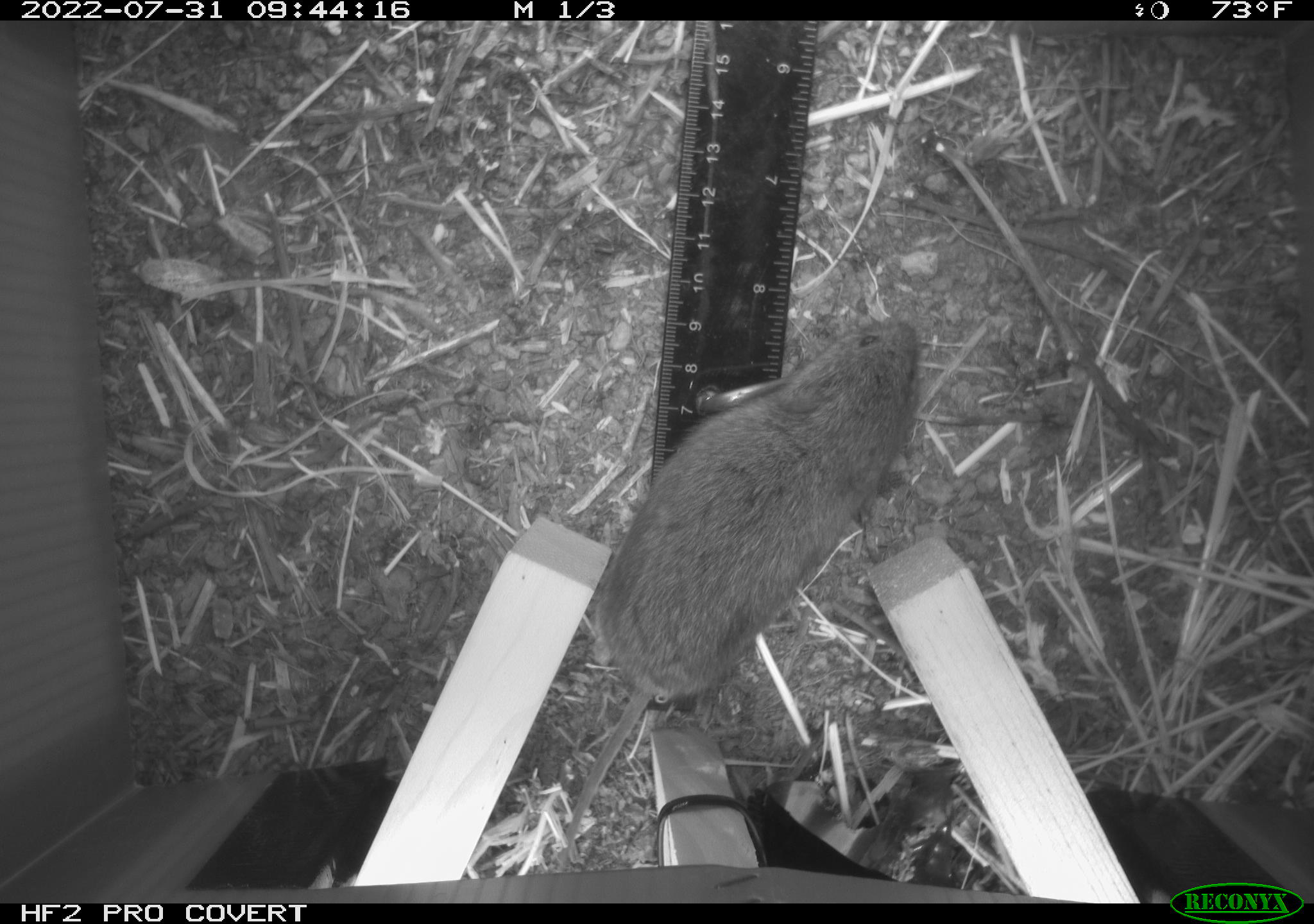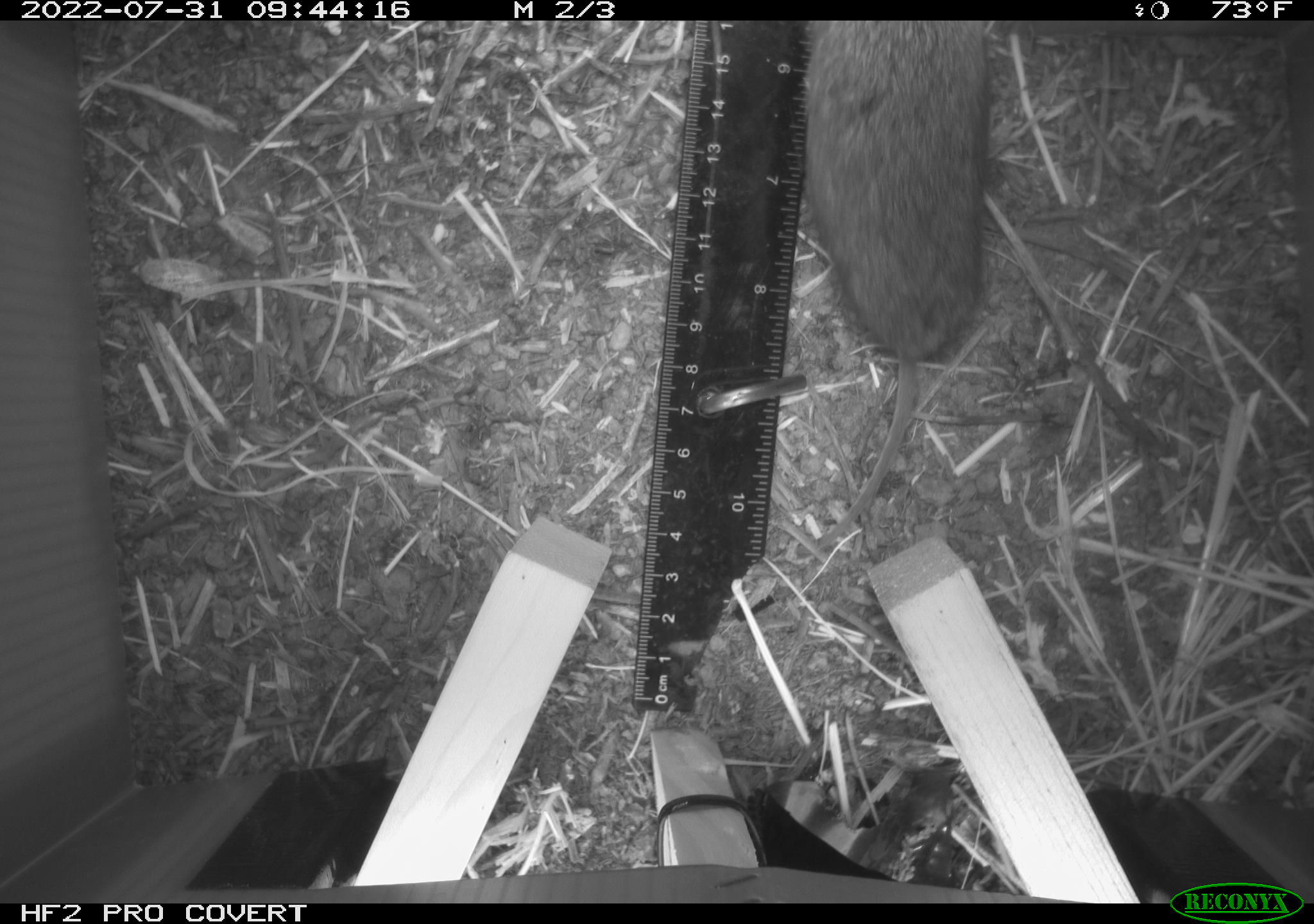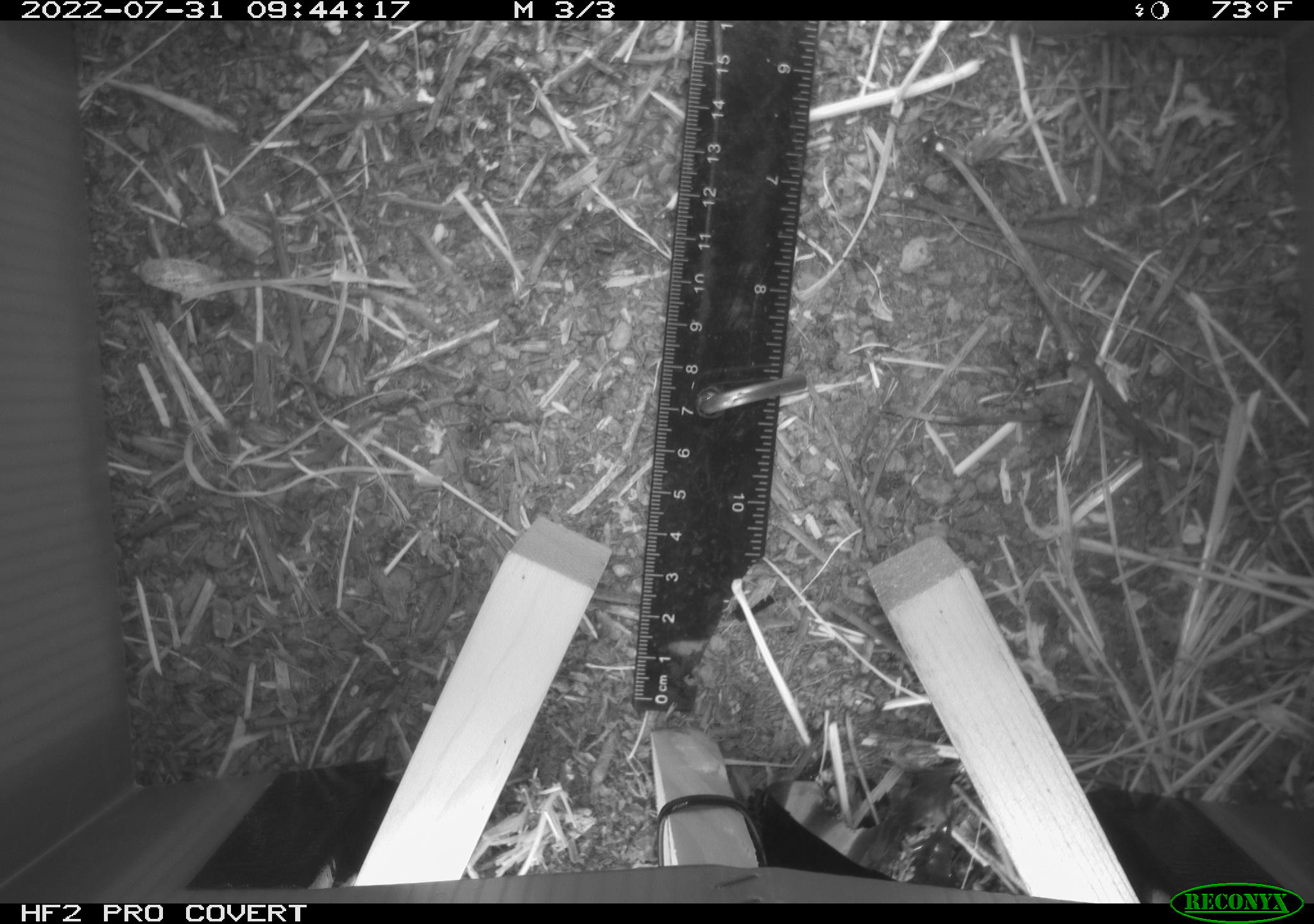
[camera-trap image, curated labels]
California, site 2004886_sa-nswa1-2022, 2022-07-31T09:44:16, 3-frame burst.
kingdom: Animalia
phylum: Chordata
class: Mammalia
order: Rodentia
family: Cricetidae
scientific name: Cricetidae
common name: hamsters, voles, lemmings, and allies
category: cricetidae family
Cricetidae family (hamsters, voles, lemmings, and allies) (Cricetidae).